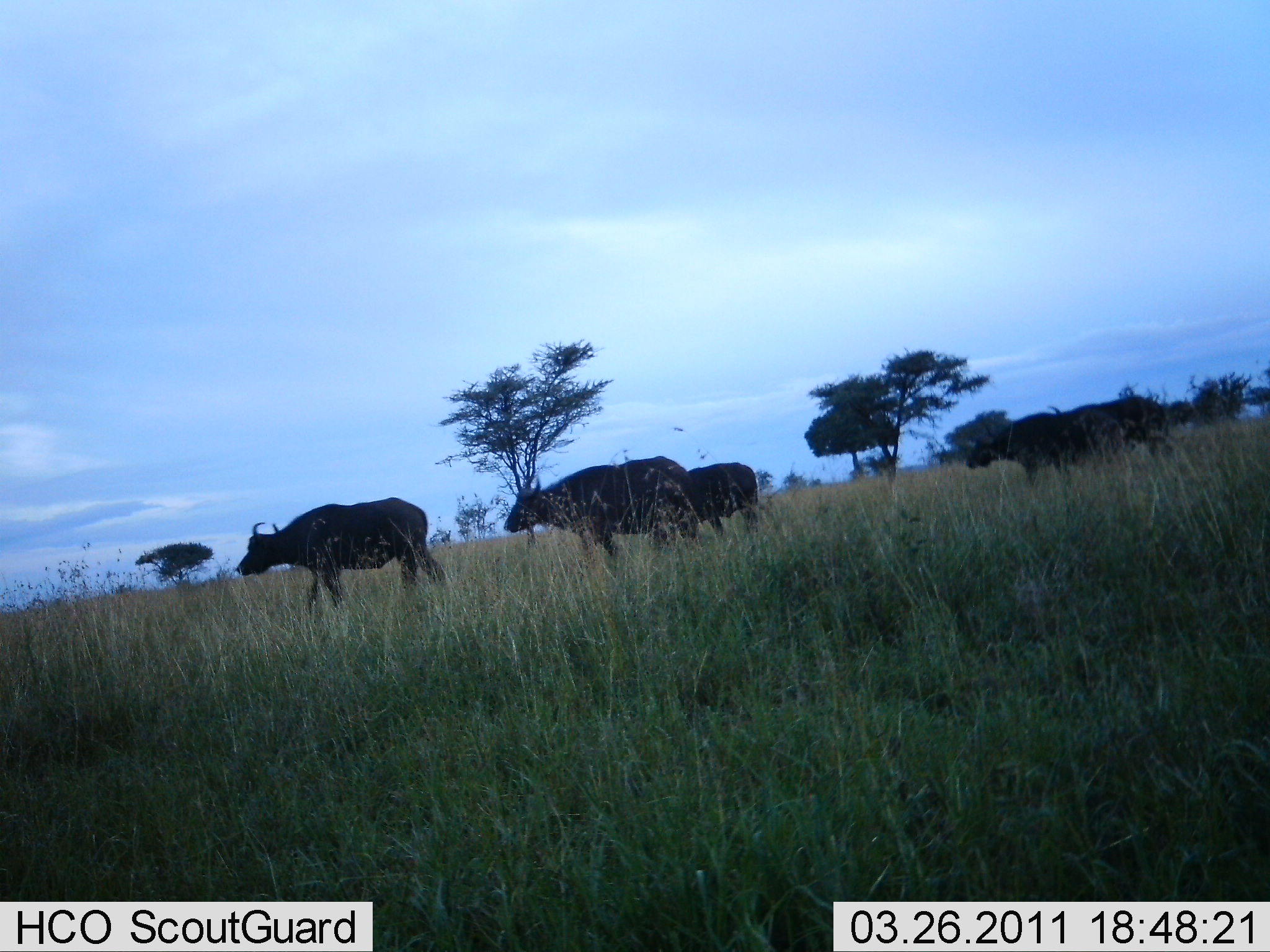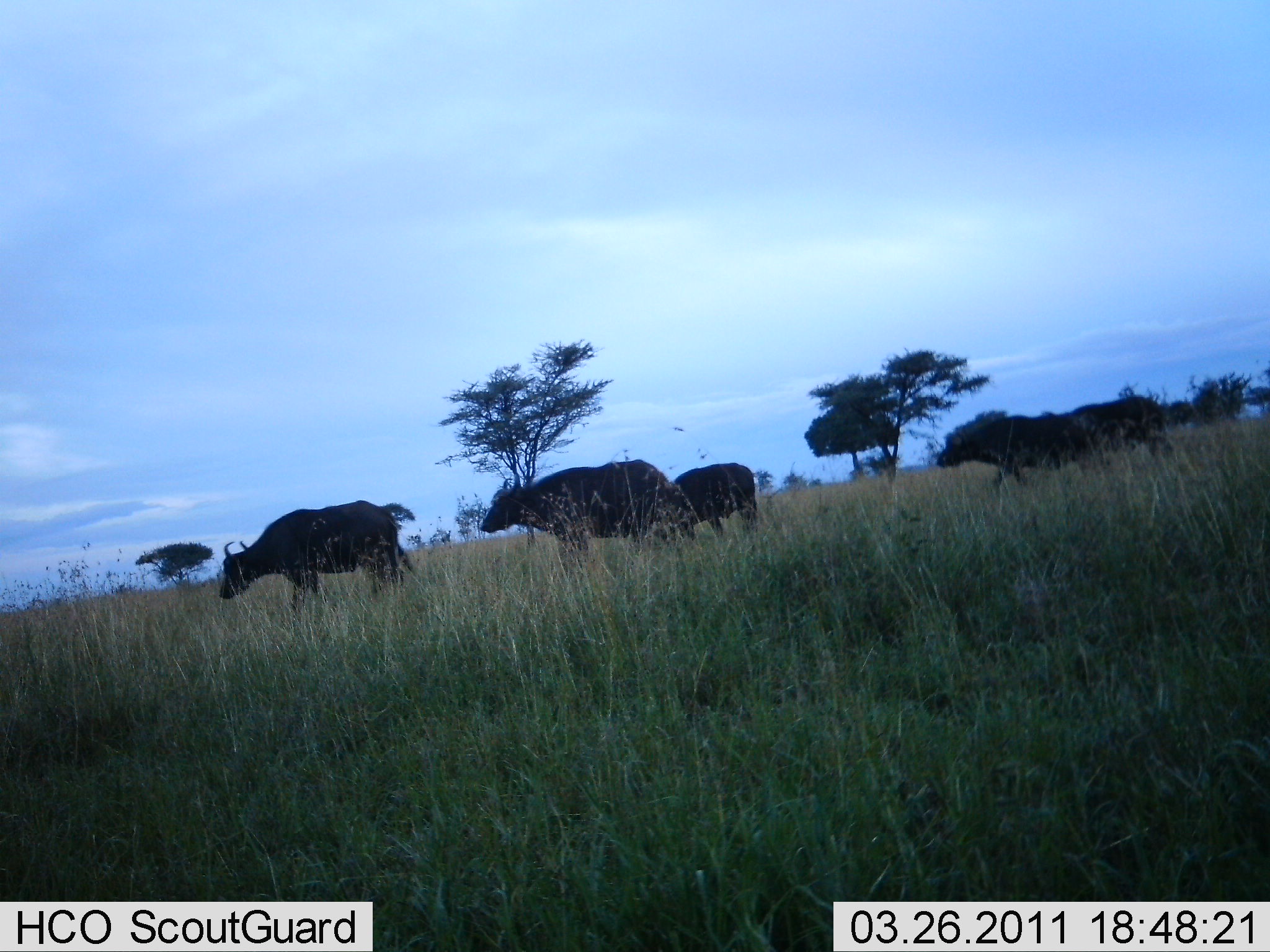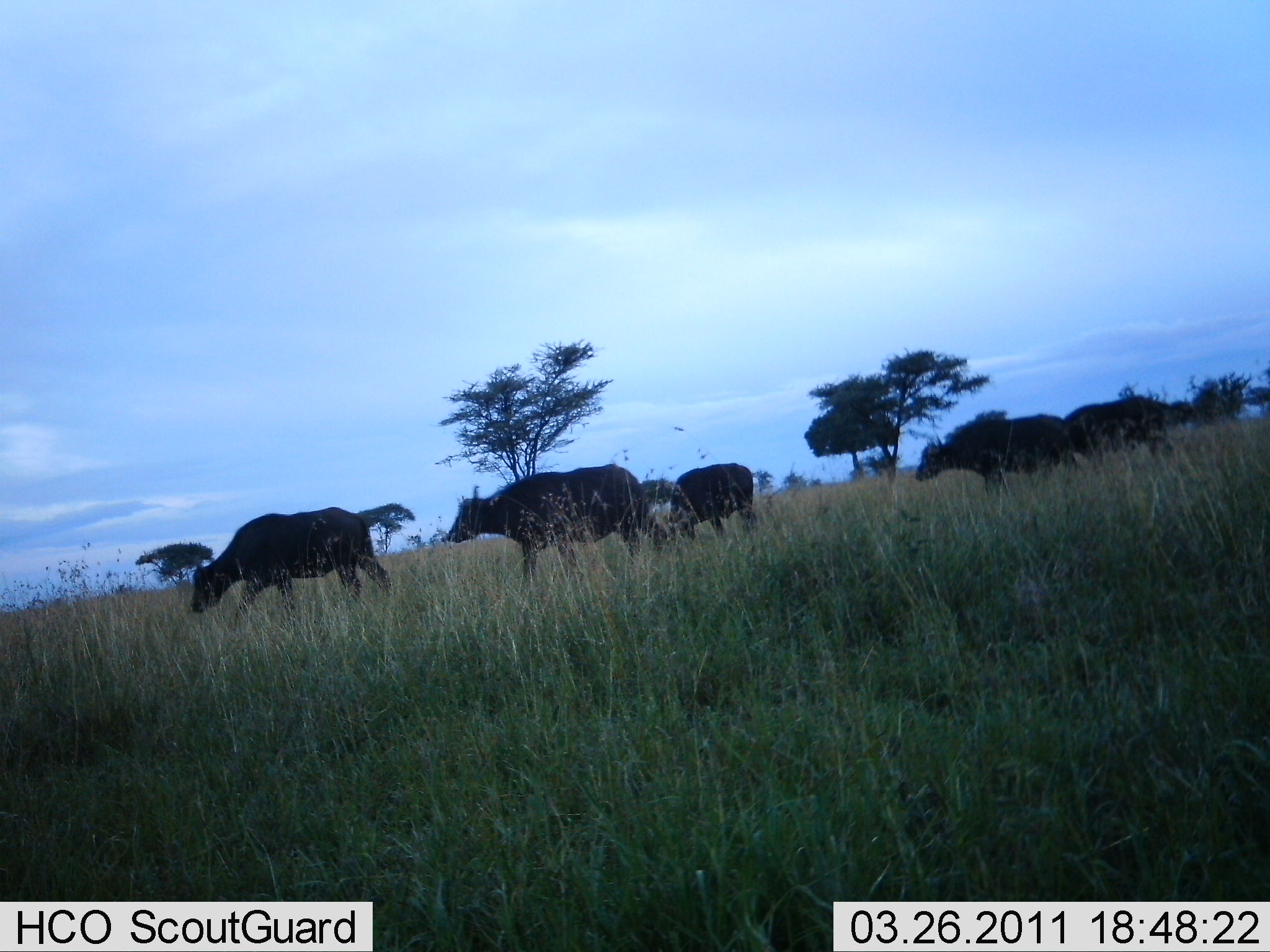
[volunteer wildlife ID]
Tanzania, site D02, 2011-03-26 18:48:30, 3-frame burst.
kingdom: Animalia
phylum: Chordata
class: Mammalia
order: Artiodactyla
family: Bovidae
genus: Syncerus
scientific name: Syncerus caffer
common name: cape buffalo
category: buffalo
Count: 5.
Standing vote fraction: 0%.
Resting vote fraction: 0%.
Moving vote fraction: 92%.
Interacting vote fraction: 0%.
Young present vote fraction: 0%.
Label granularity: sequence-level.